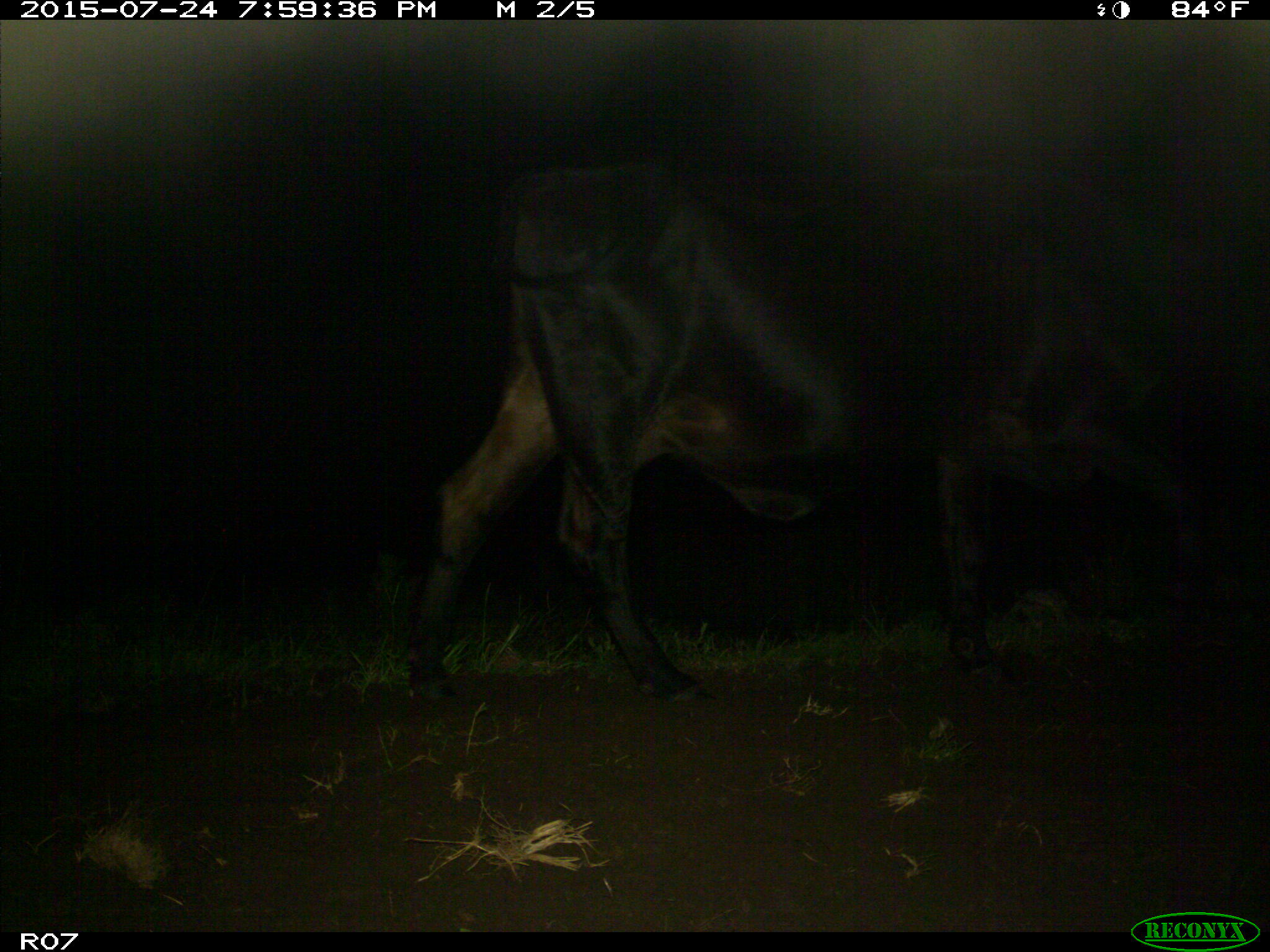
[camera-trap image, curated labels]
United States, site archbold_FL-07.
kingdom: Animalia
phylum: Chordata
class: Mammalia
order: Artiodactyla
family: Bovidae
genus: Bos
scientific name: Bos taurus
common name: domestic cow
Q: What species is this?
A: Bos taurus (domestic cow).